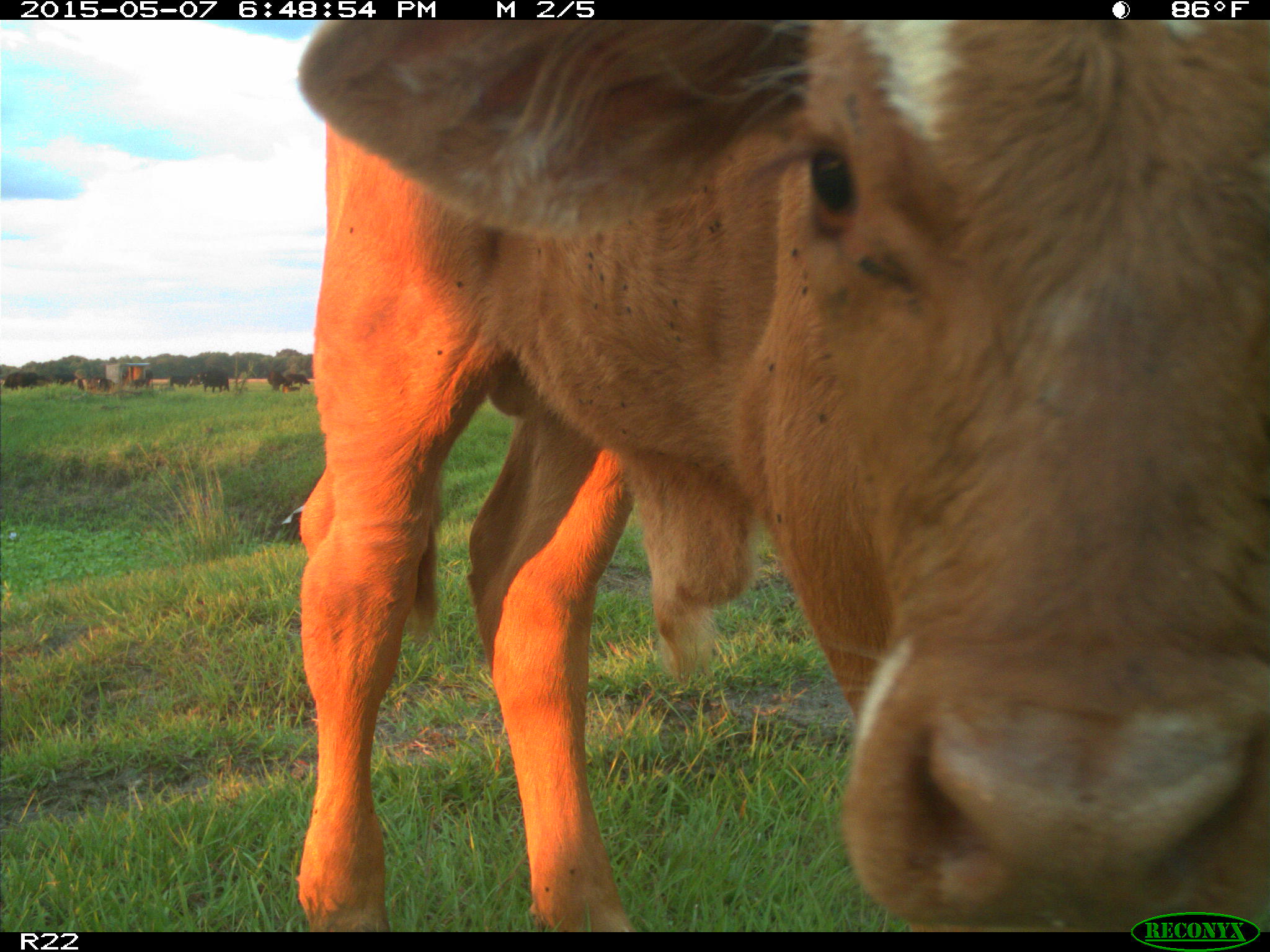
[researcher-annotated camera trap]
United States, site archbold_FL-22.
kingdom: Animalia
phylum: Chordata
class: Mammalia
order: Artiodactyla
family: Bovidae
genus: Bos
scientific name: Bos taurus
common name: domestic cow